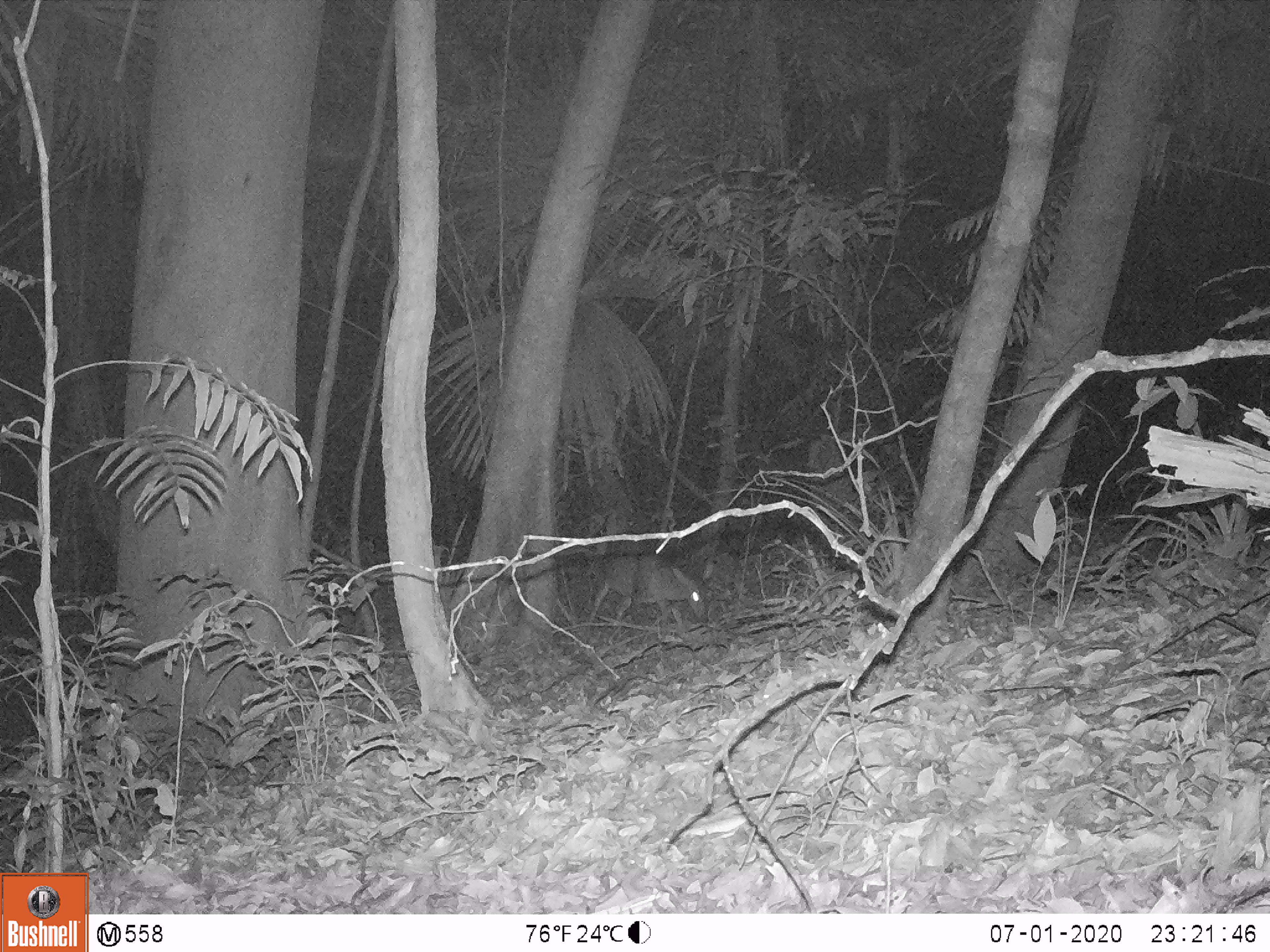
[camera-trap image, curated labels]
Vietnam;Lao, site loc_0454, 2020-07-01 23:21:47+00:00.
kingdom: Animalia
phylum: Chordata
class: Mammalia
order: Artiodactyla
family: Cervidae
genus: Muntiacus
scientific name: Muntiacus vuquangensis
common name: large-antlered muntjac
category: large antlered muntjac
Large antlered muntjac (large-antlered muntjac) (Muntiacus vuquangensis). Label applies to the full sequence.